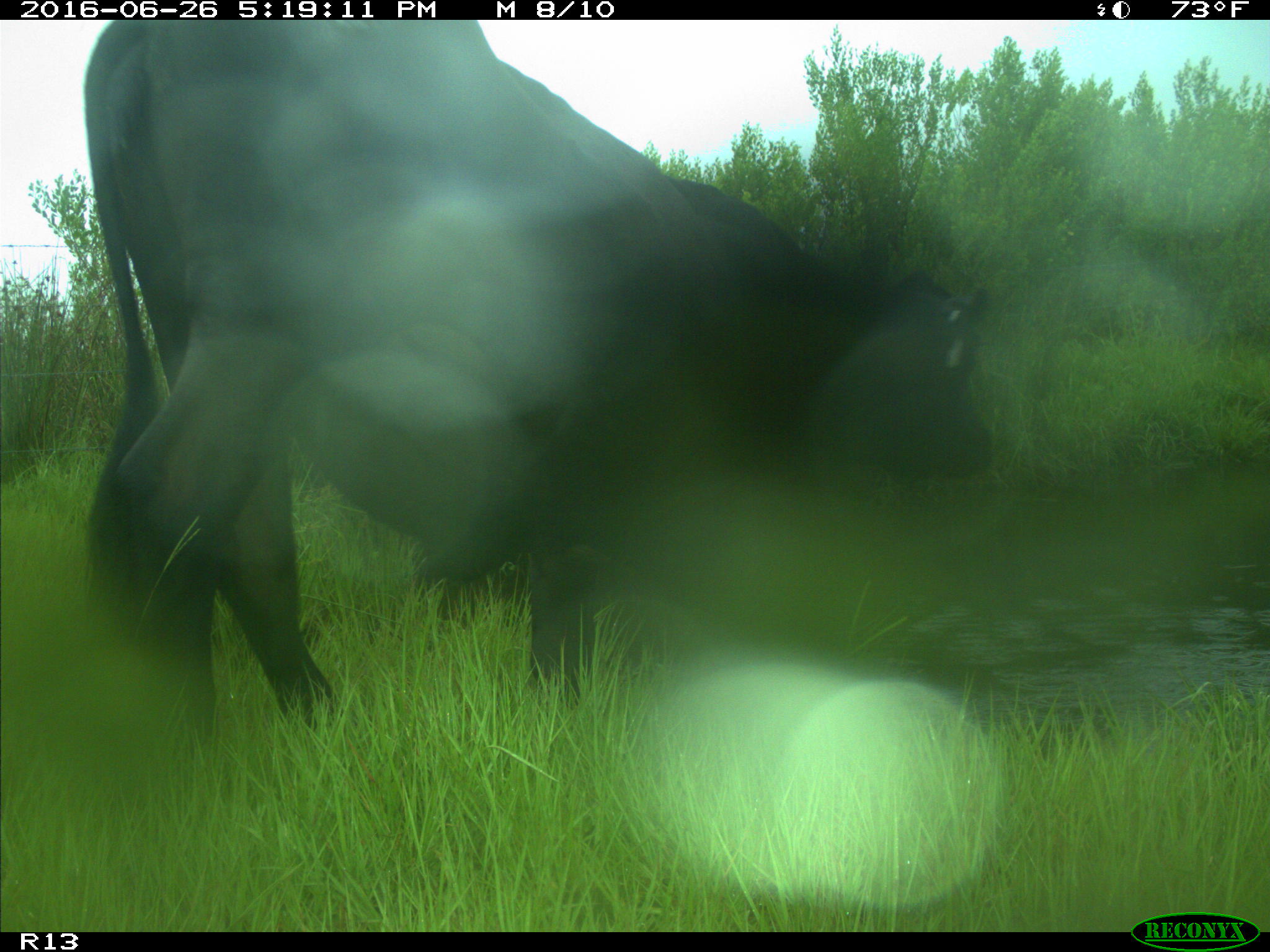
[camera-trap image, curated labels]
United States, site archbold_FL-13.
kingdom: Animalia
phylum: Chordata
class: Mammalia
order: Artiodactyla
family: Bovidae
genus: Bos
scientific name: Bos taurus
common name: domestic cow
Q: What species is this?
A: Bos taurus (domestic cow).